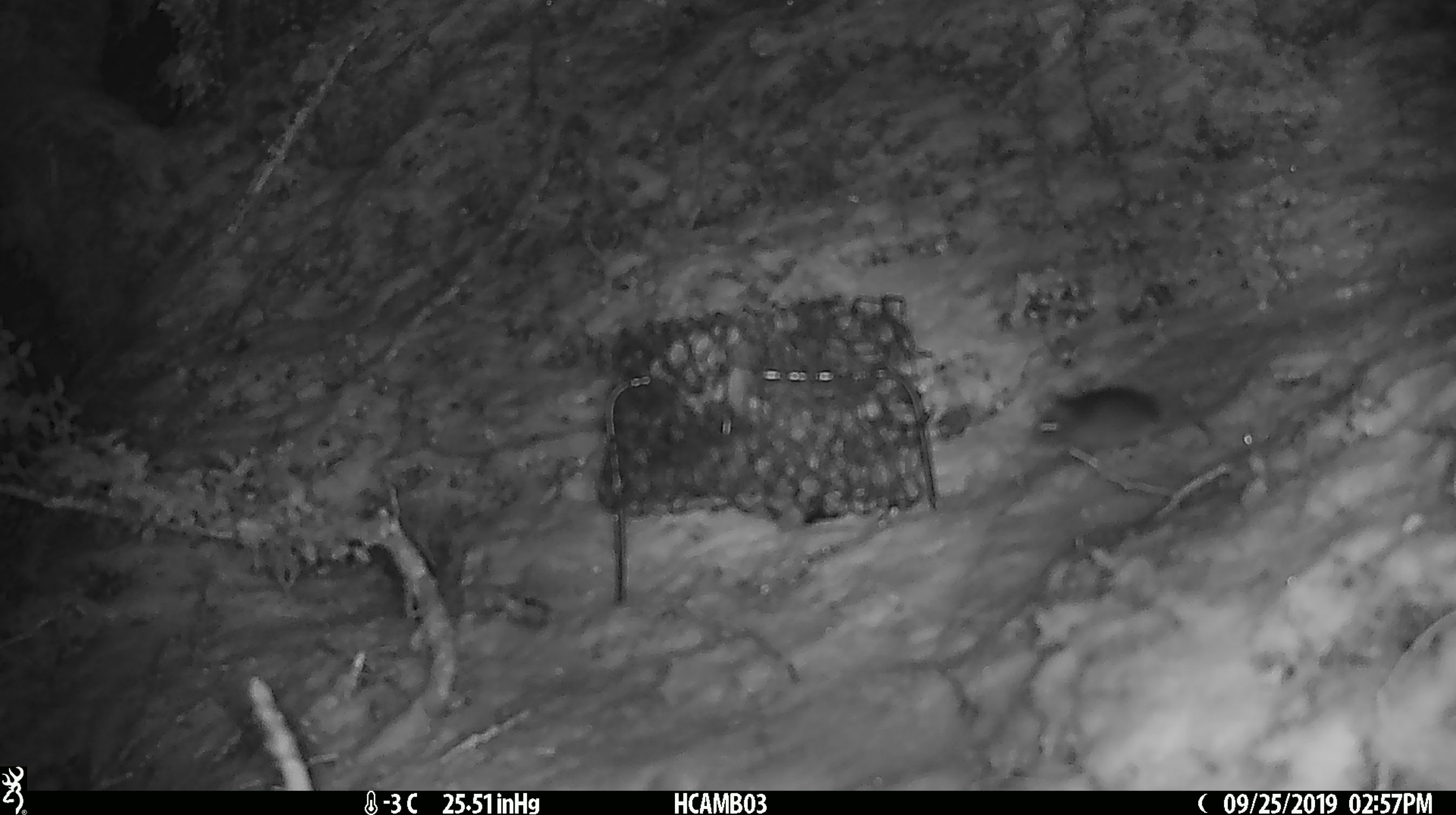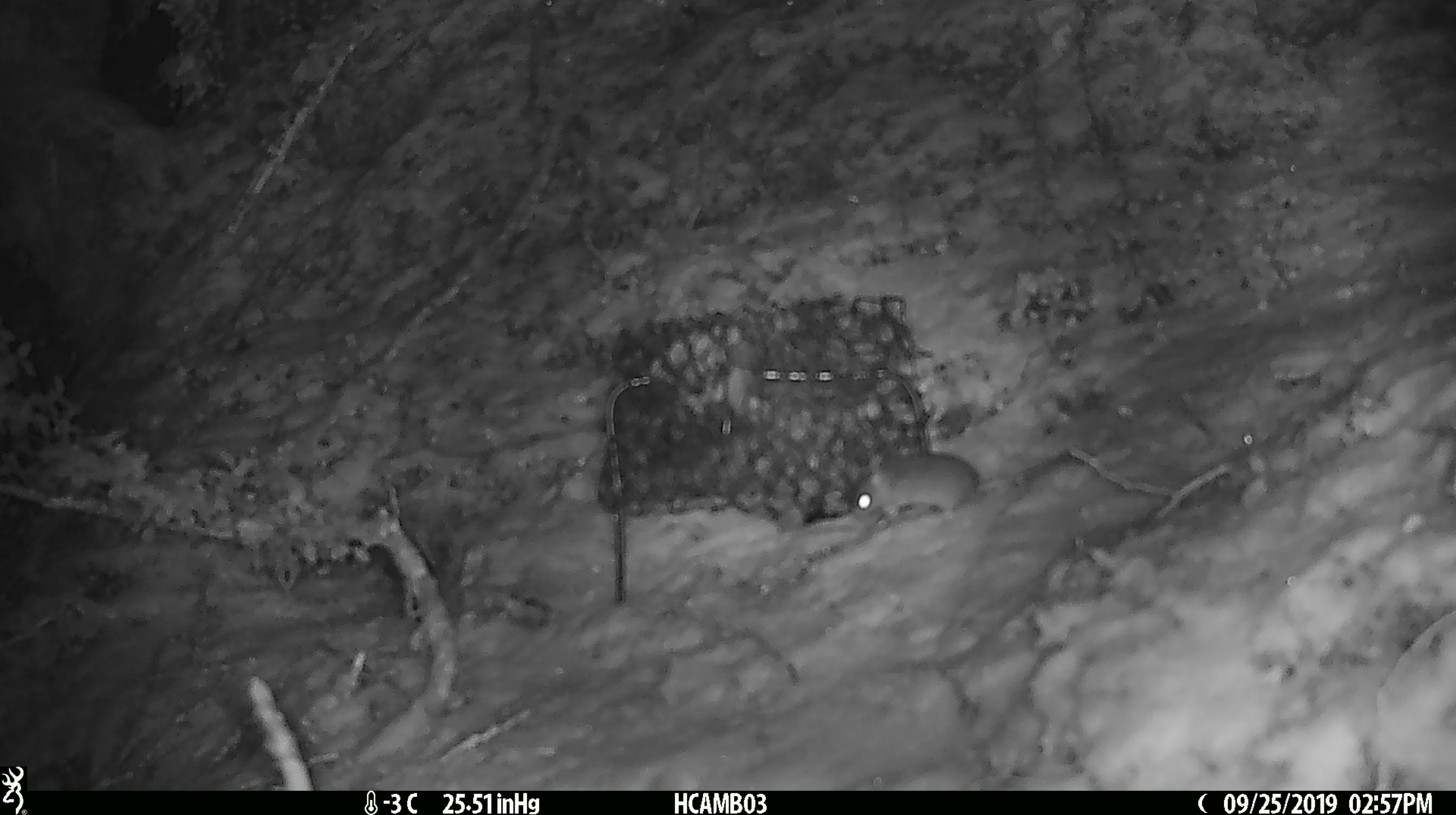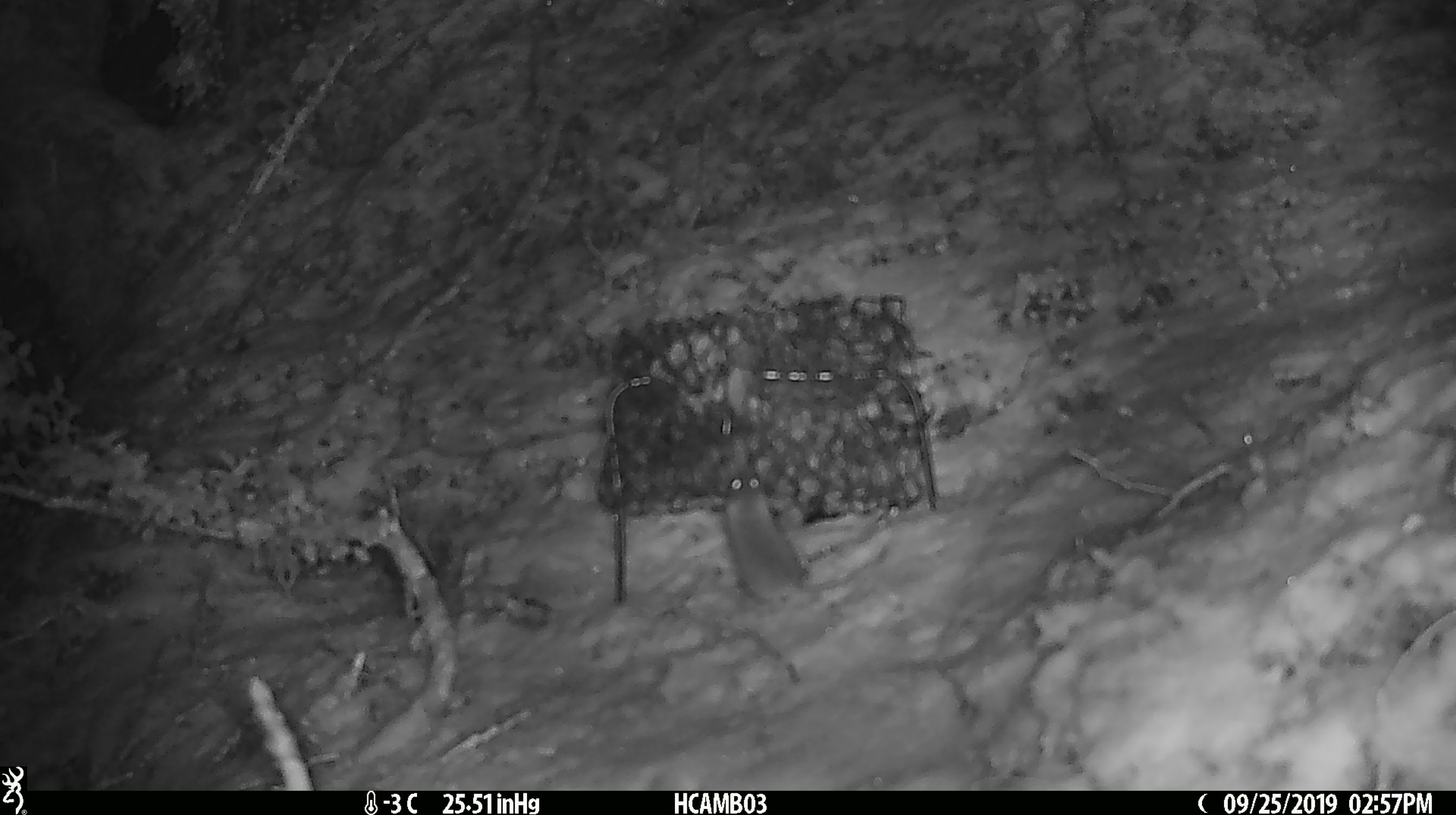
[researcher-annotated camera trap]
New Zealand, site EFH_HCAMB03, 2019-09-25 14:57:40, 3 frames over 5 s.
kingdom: Animalia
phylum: Chordata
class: Mammalia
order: Rodentia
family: Muridae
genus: Mus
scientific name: Mus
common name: mouse